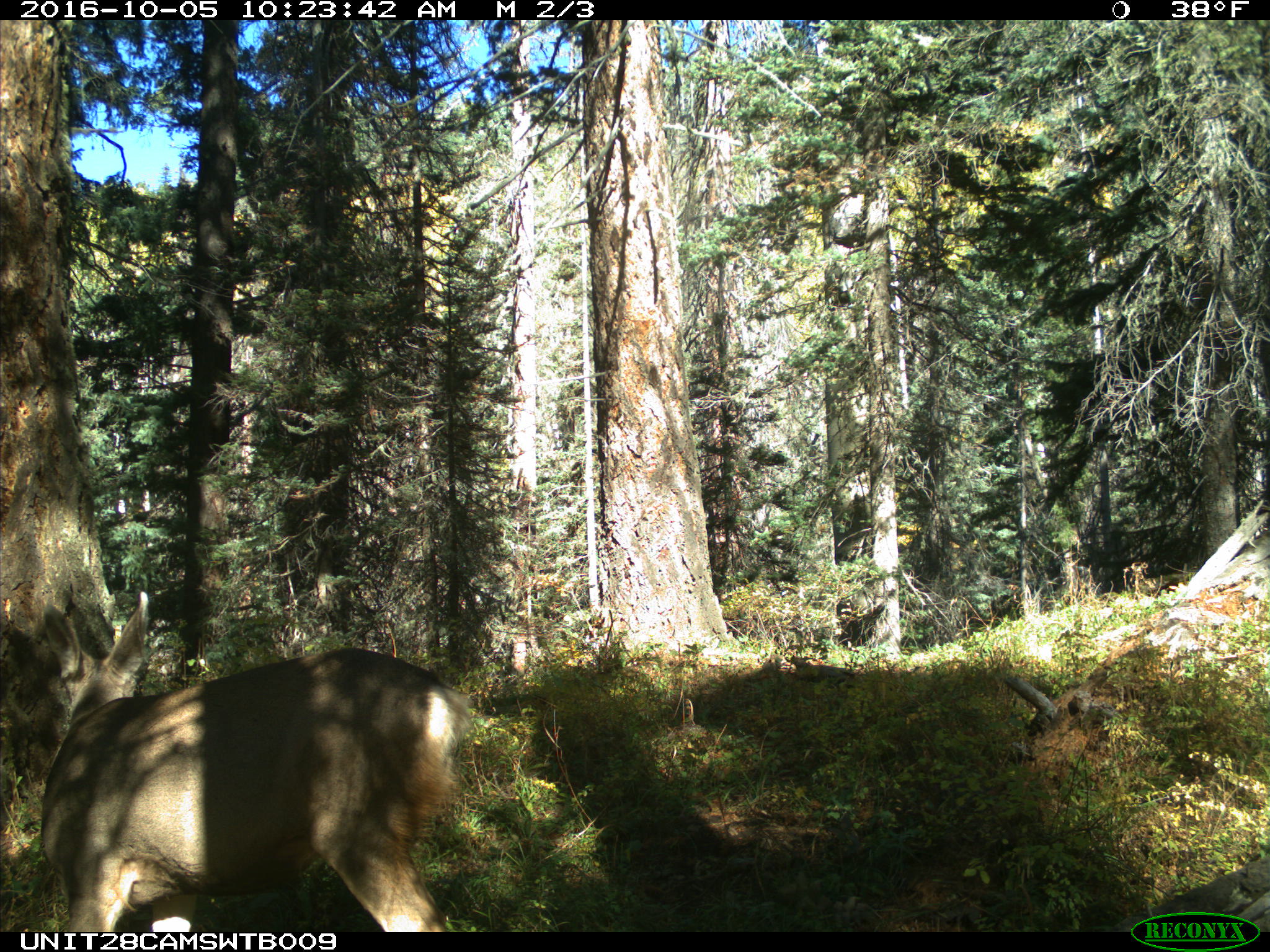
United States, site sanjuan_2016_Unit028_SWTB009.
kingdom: Animalia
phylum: Chordata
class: Mammalia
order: Artiodactyla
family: Cervidae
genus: Odocoileus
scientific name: Odocoileus hemionus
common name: mule deer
Odocoileus hemionus (mule deer).